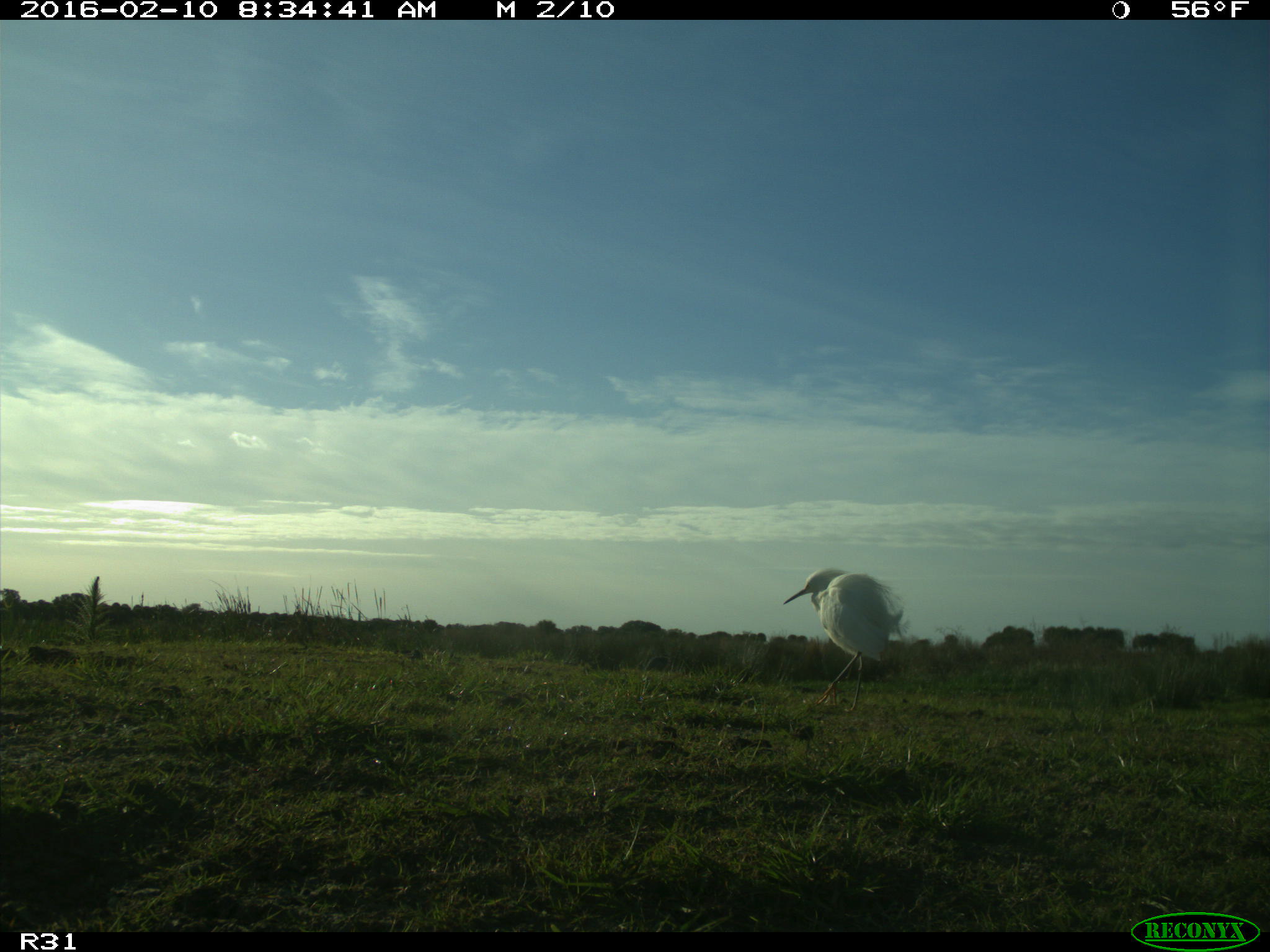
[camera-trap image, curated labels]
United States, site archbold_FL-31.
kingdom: Animalia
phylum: Chordata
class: Aves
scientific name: Aves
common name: birds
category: unidentified bird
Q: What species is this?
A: Unidentified bird (birds) (Aves).